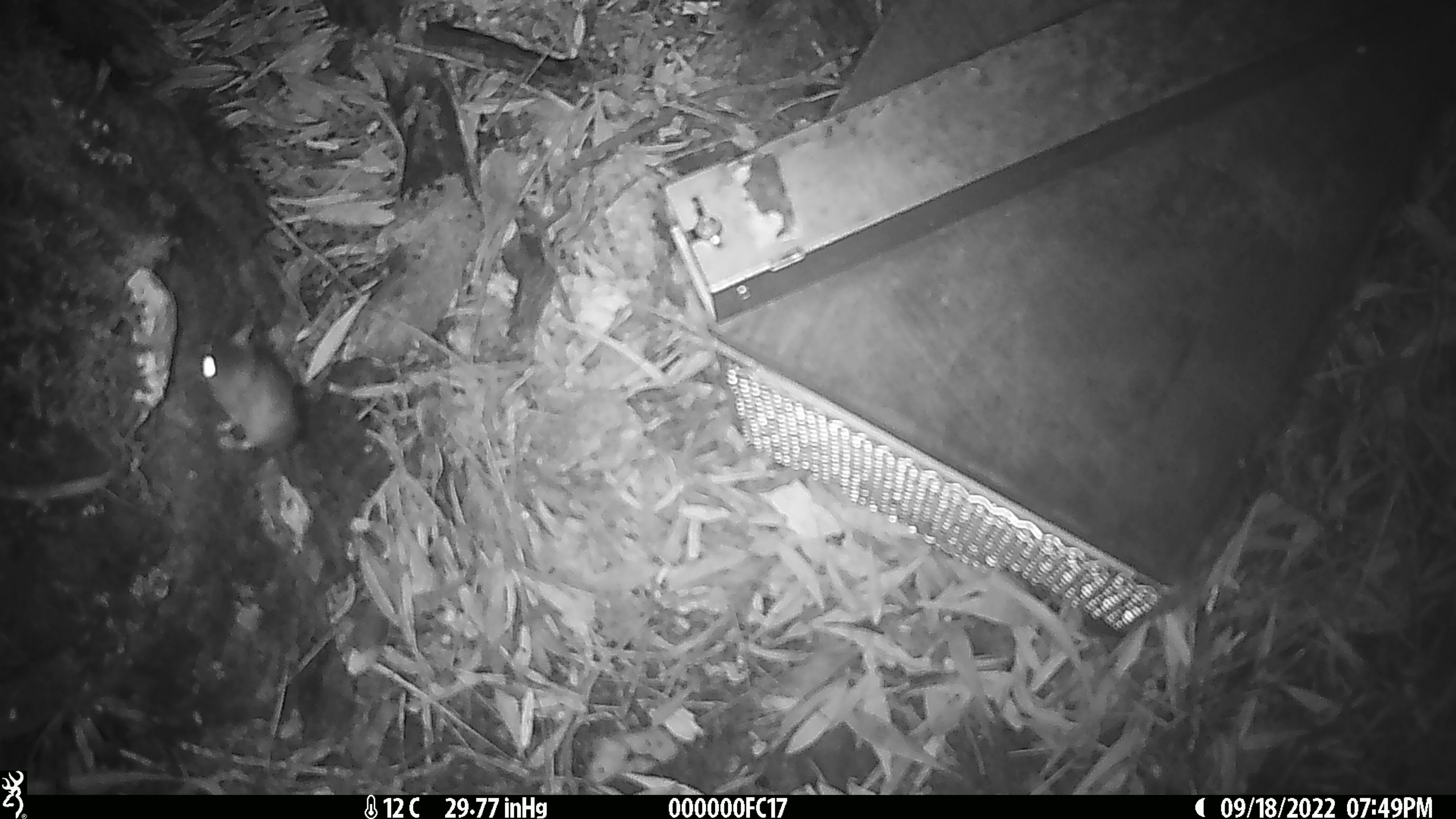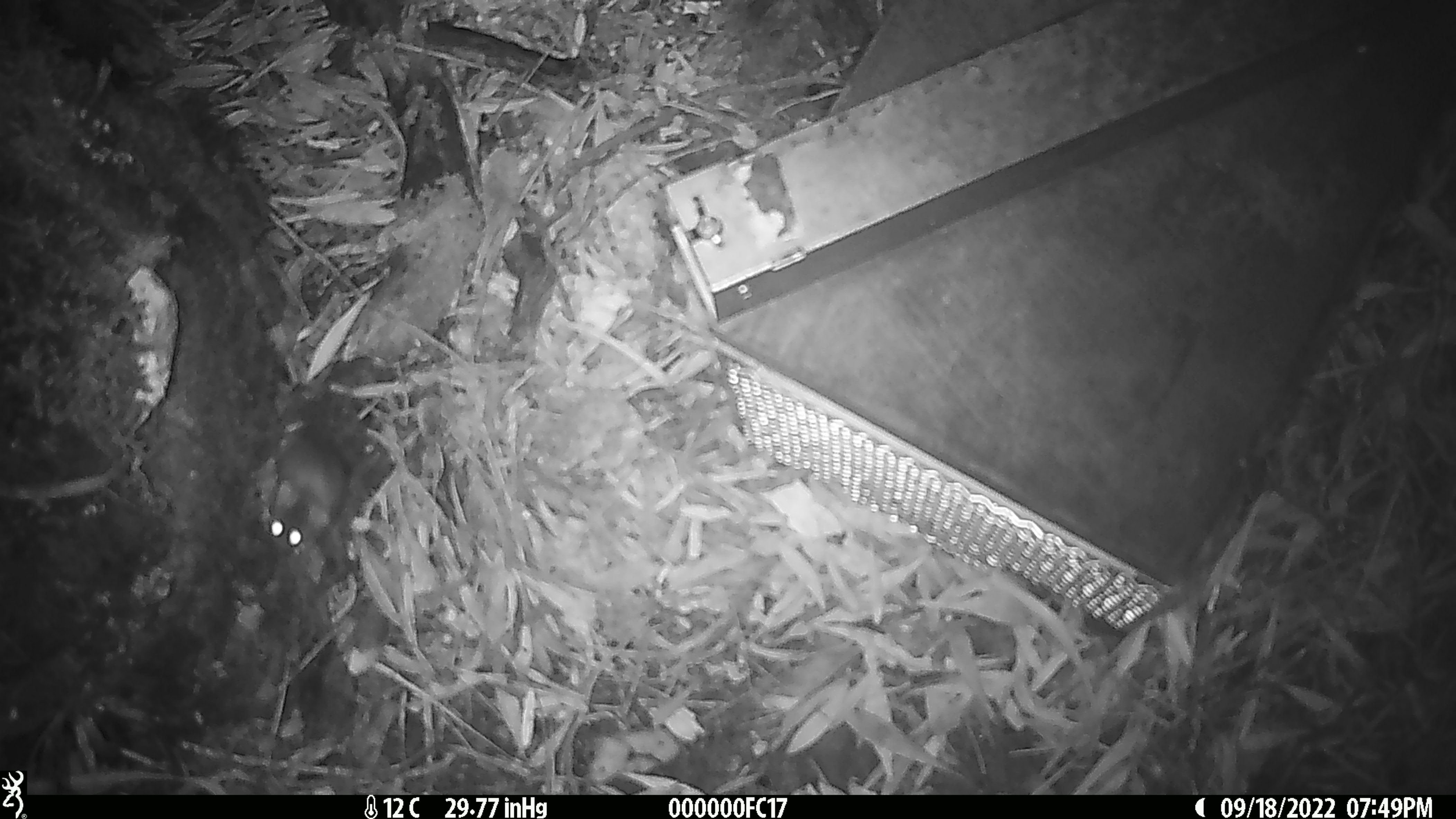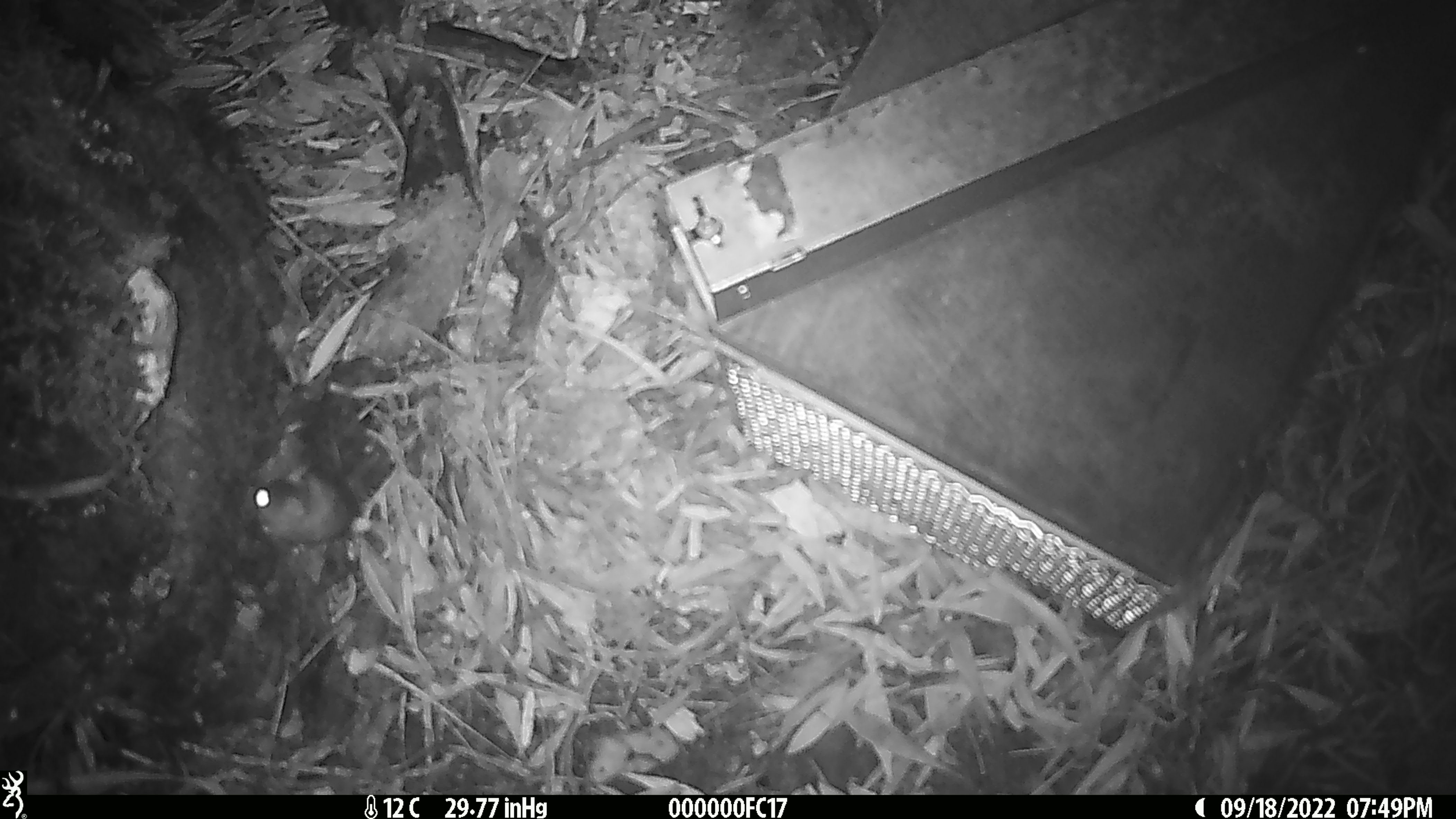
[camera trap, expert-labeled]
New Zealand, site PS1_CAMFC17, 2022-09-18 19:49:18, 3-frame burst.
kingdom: Animalia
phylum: Chordata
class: Mammalia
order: Rodentia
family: Muridae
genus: Mus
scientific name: Mus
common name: mouse